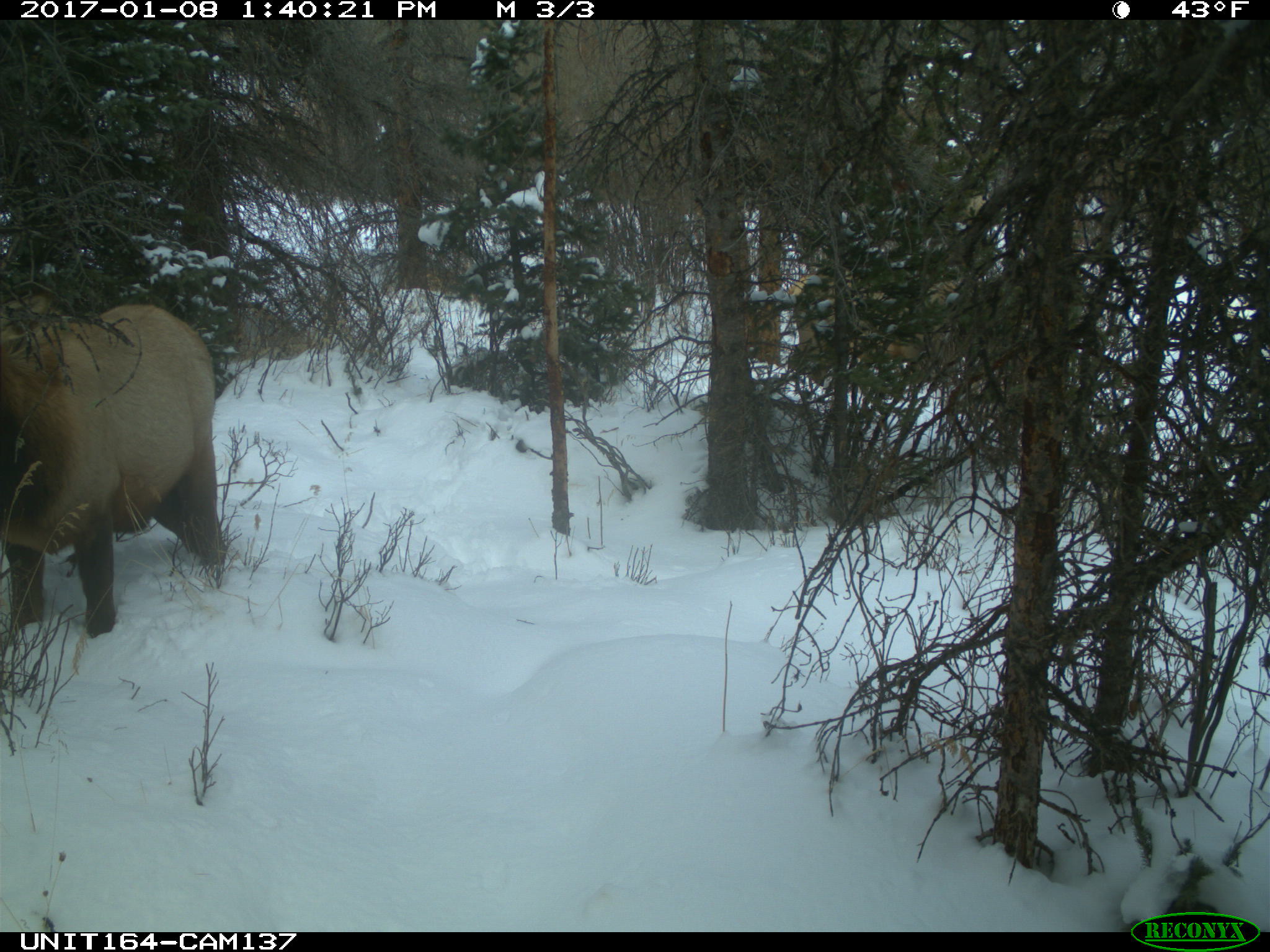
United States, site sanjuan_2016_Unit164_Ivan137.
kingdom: Animalia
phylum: Chordata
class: Mammalia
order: Artiodactyla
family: Cervidae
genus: Cervus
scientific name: Cervus elaphus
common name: red deer